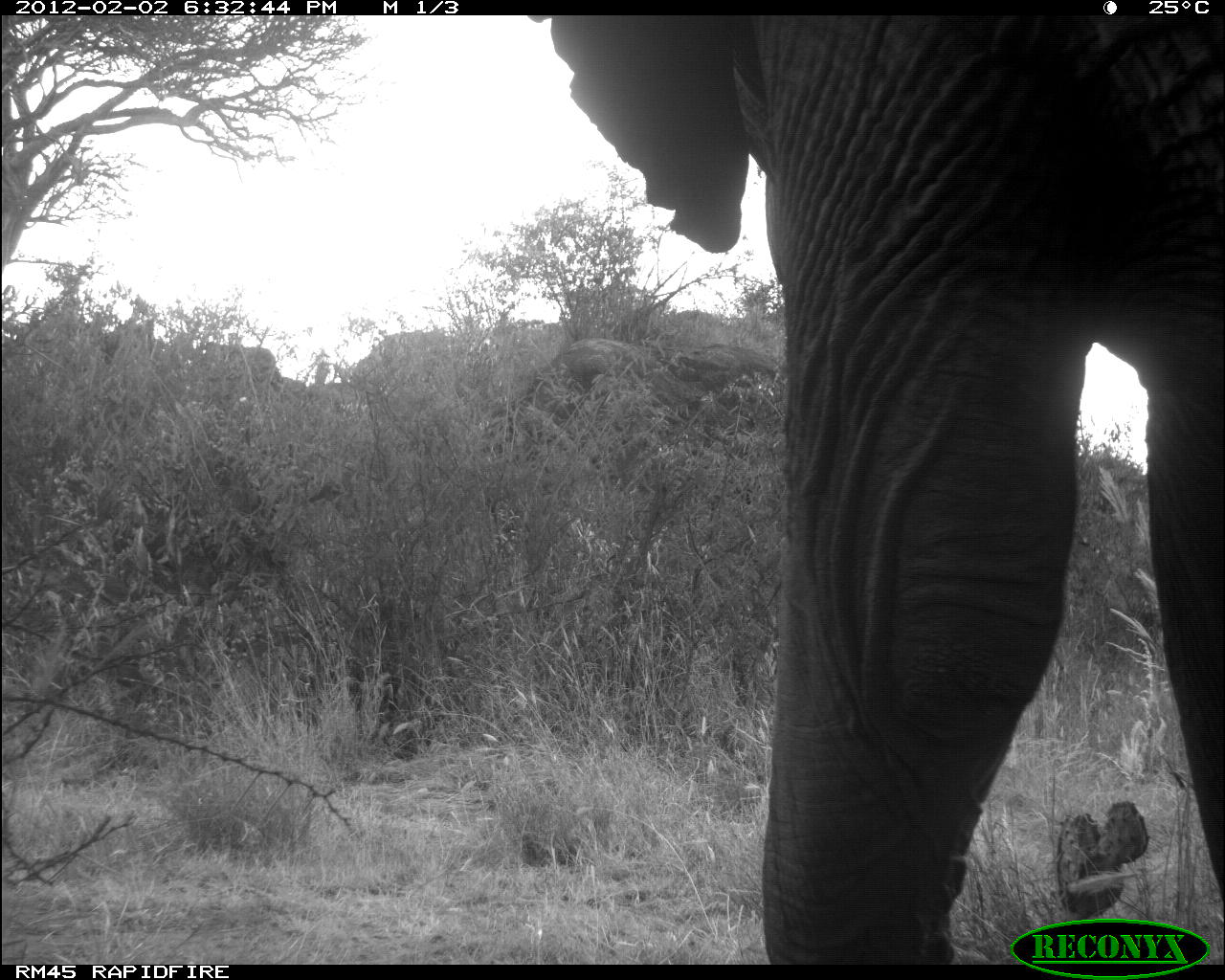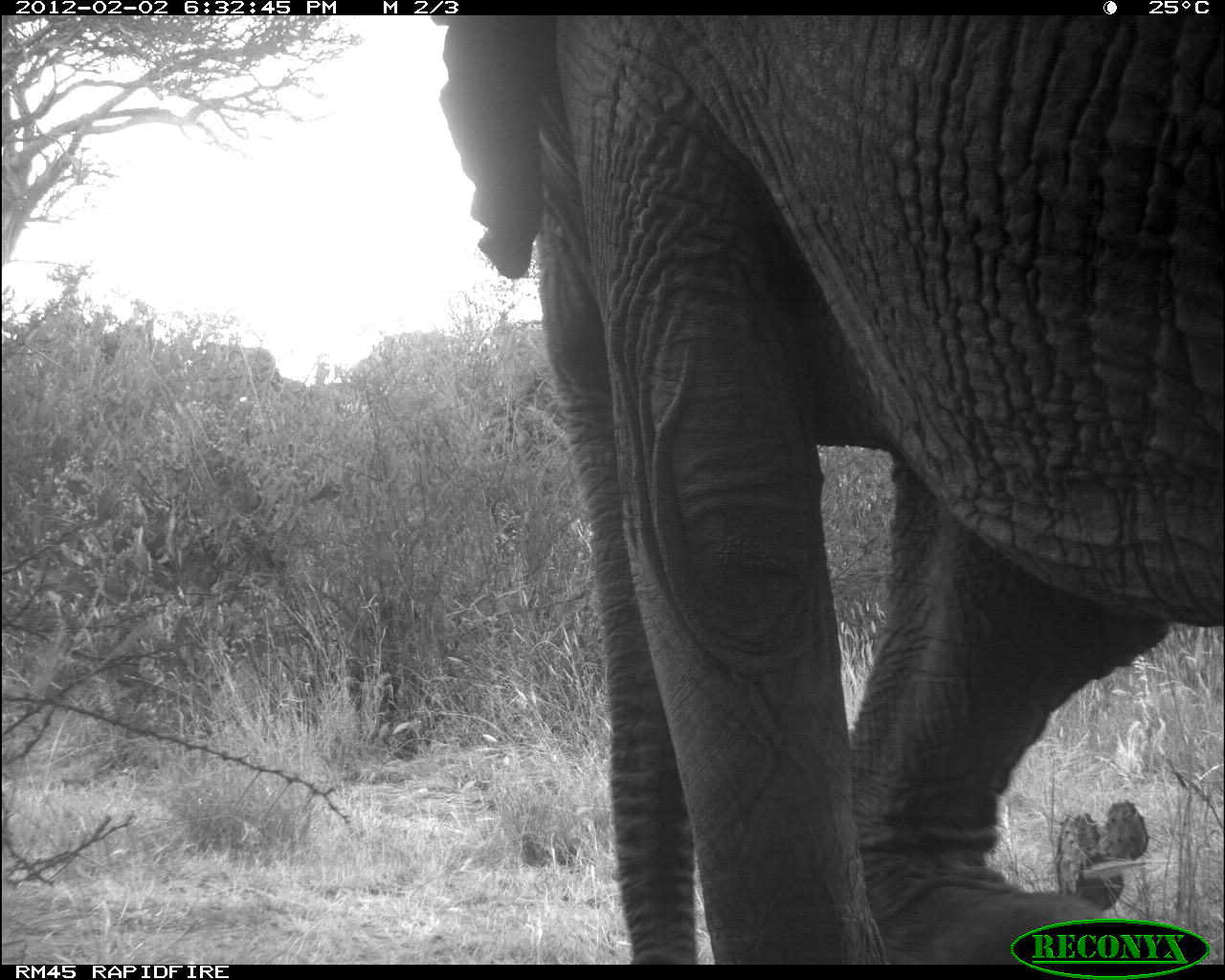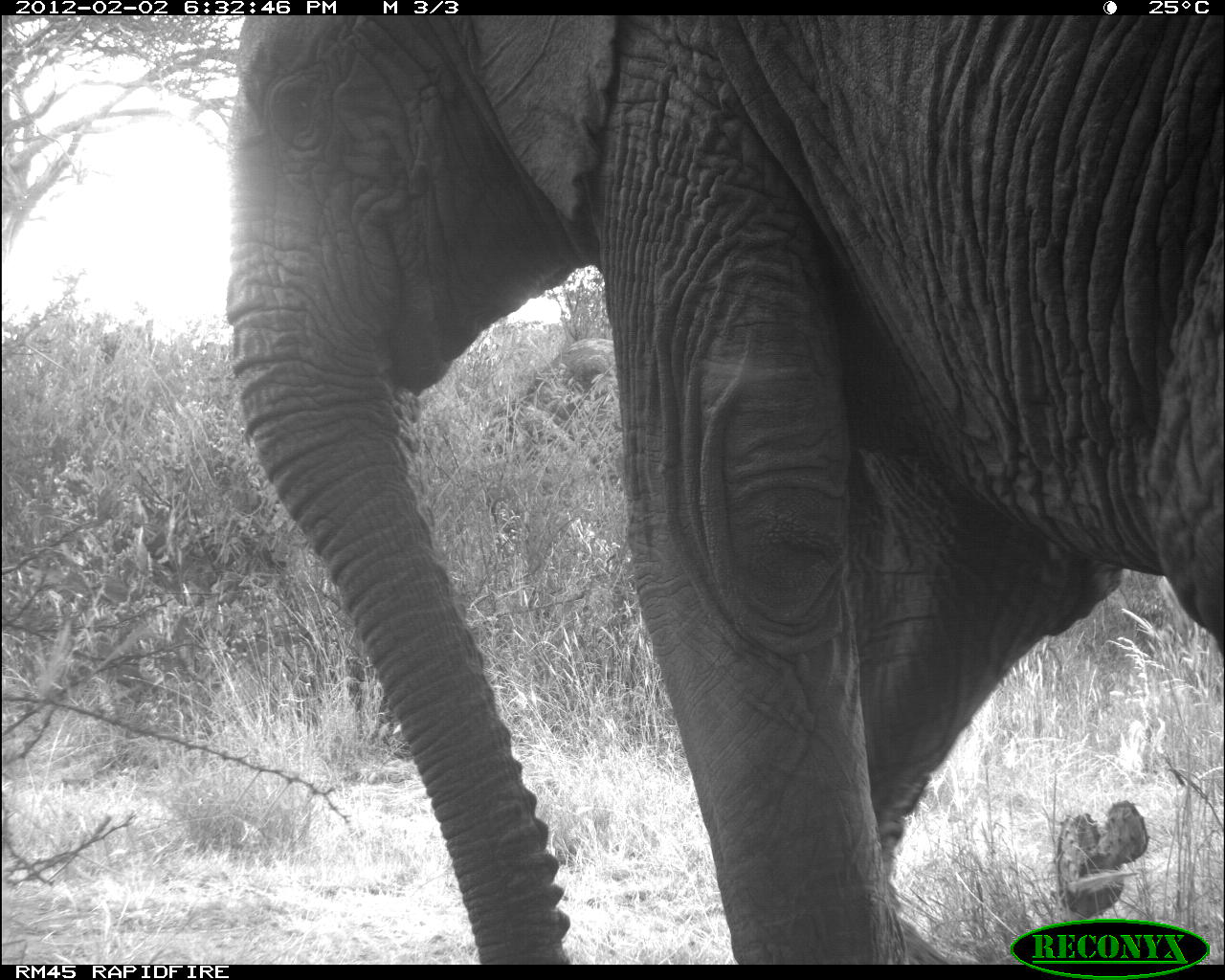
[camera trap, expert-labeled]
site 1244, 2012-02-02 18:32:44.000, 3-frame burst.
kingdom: Animalia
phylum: Chordata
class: Mammalia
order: Proboscidea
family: Elephantidae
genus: Loxodonta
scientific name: Loxodonta africana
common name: african bush elephant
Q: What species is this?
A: Loxodonta africana (african bush elephant).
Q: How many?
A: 1.